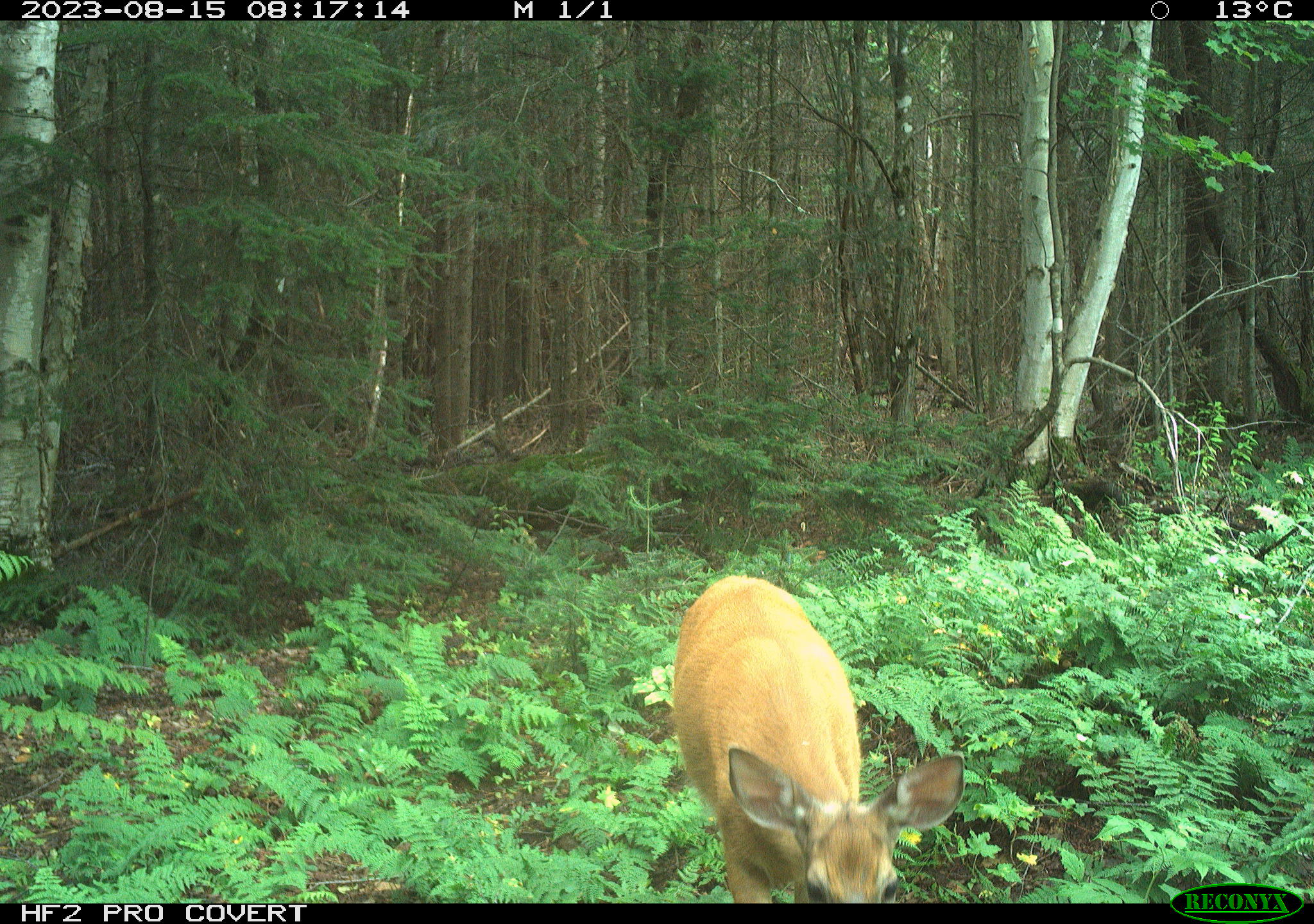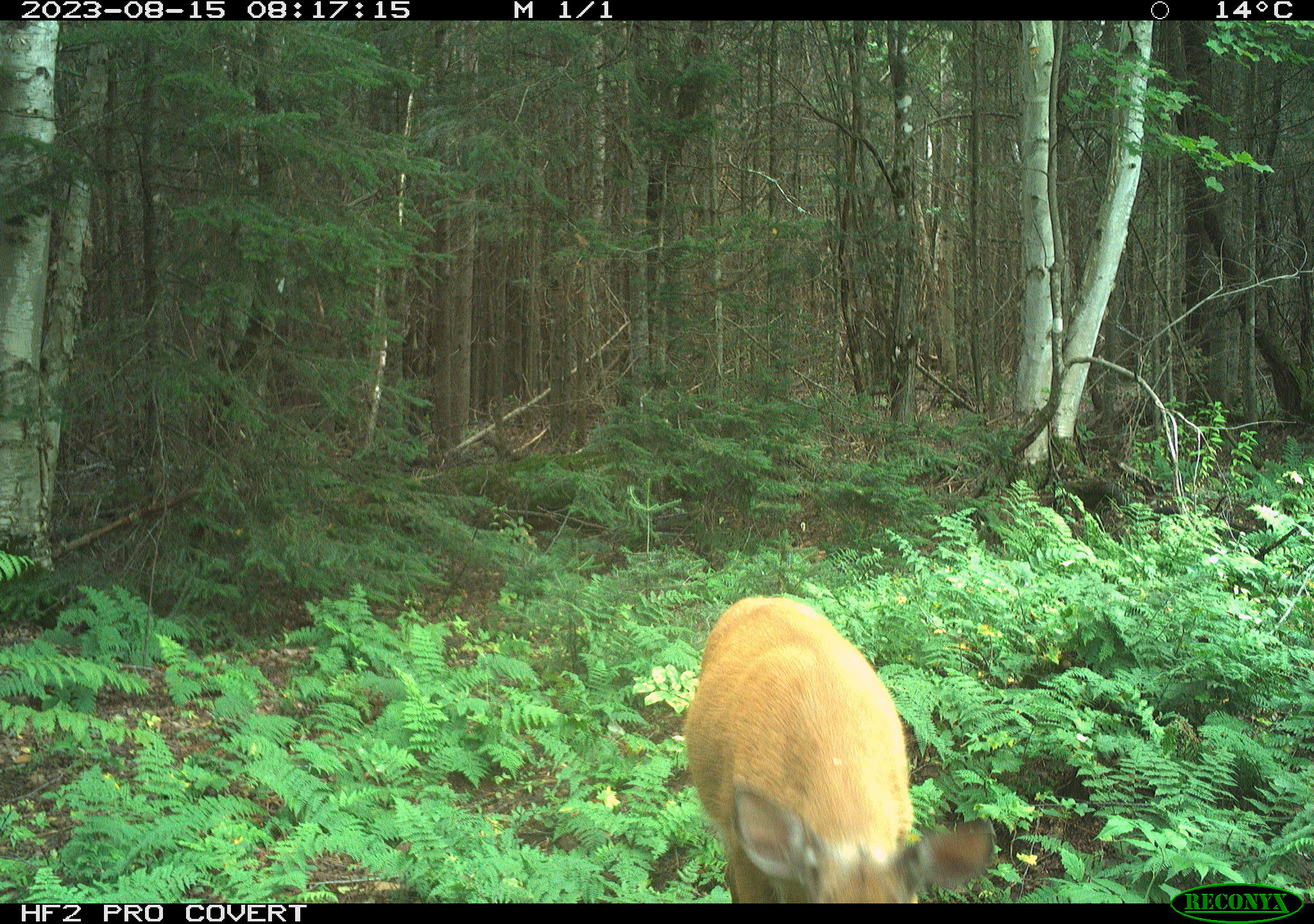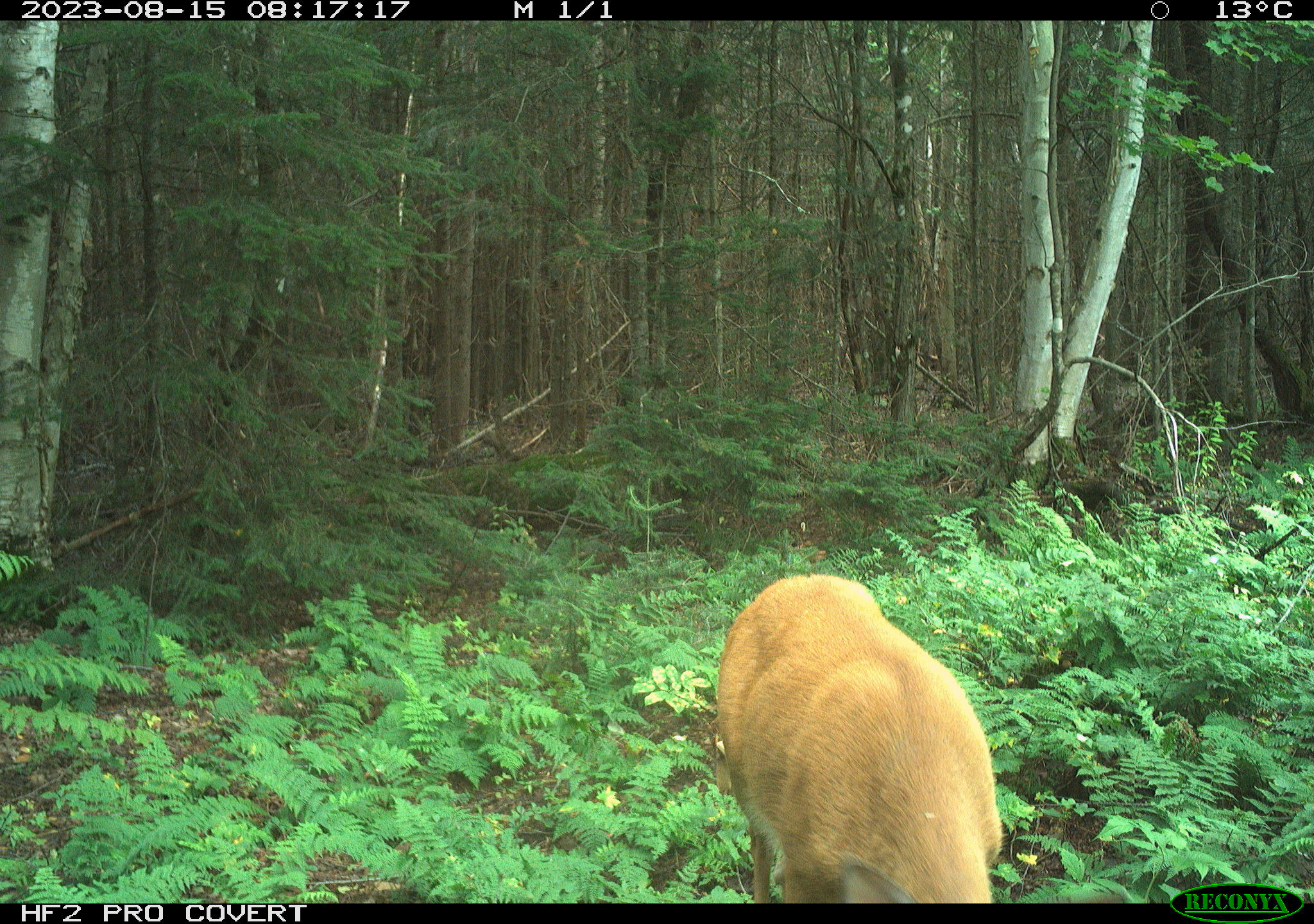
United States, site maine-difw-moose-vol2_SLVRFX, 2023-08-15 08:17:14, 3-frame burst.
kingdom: Animalia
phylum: Chordata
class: Mammalia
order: Artiodactyla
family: Cervidae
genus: Odocoileus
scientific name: Odocoileus virginianus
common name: white-tailed deer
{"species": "white-tailed deer (Odocoileus virginianus)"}